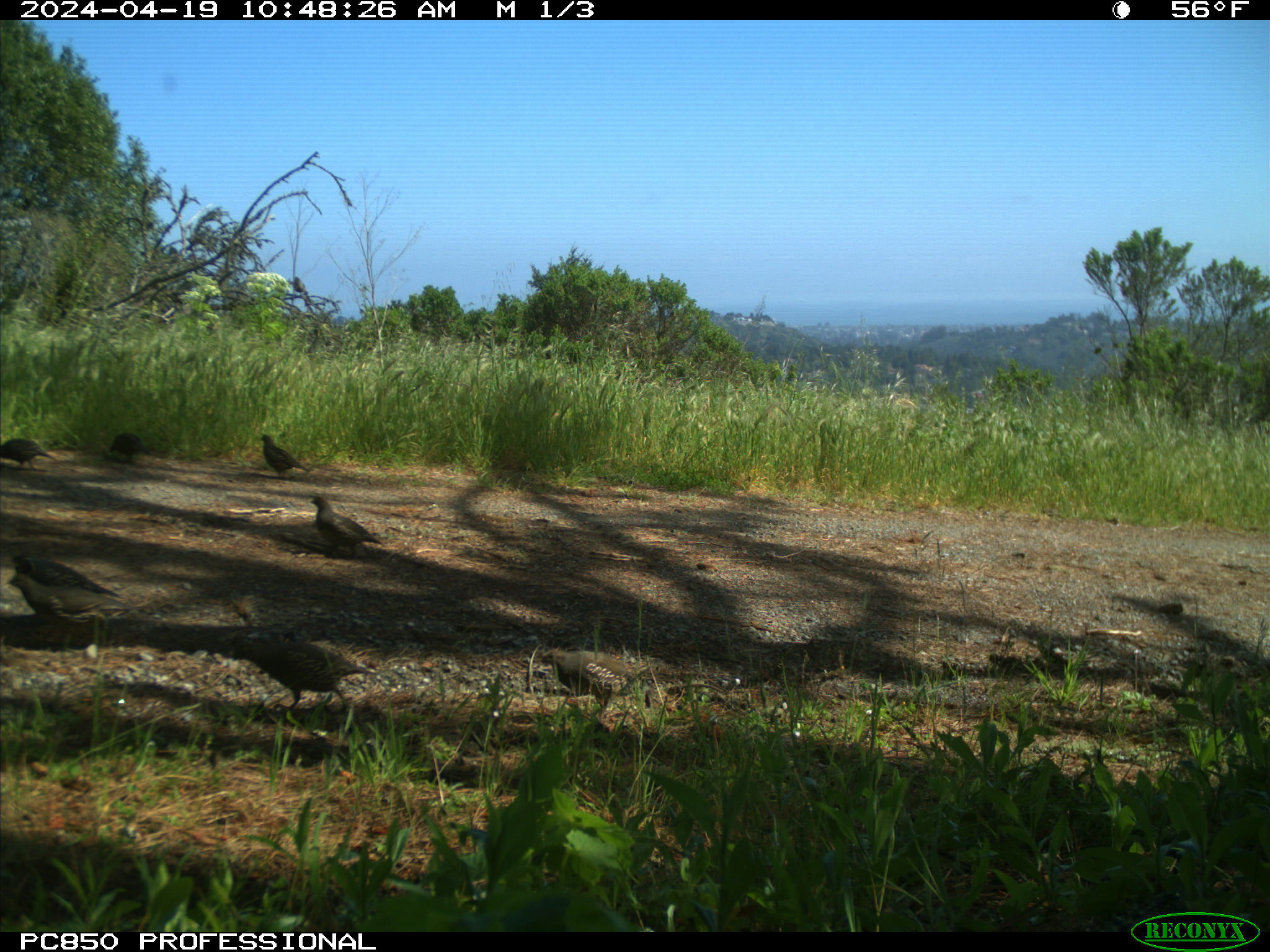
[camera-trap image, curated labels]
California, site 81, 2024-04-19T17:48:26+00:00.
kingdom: Animalia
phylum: Chordata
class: Aves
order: Galliformes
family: Odontophoridae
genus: Callipepla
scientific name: Callipepla californica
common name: california quail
California quail (Callipepla californica).